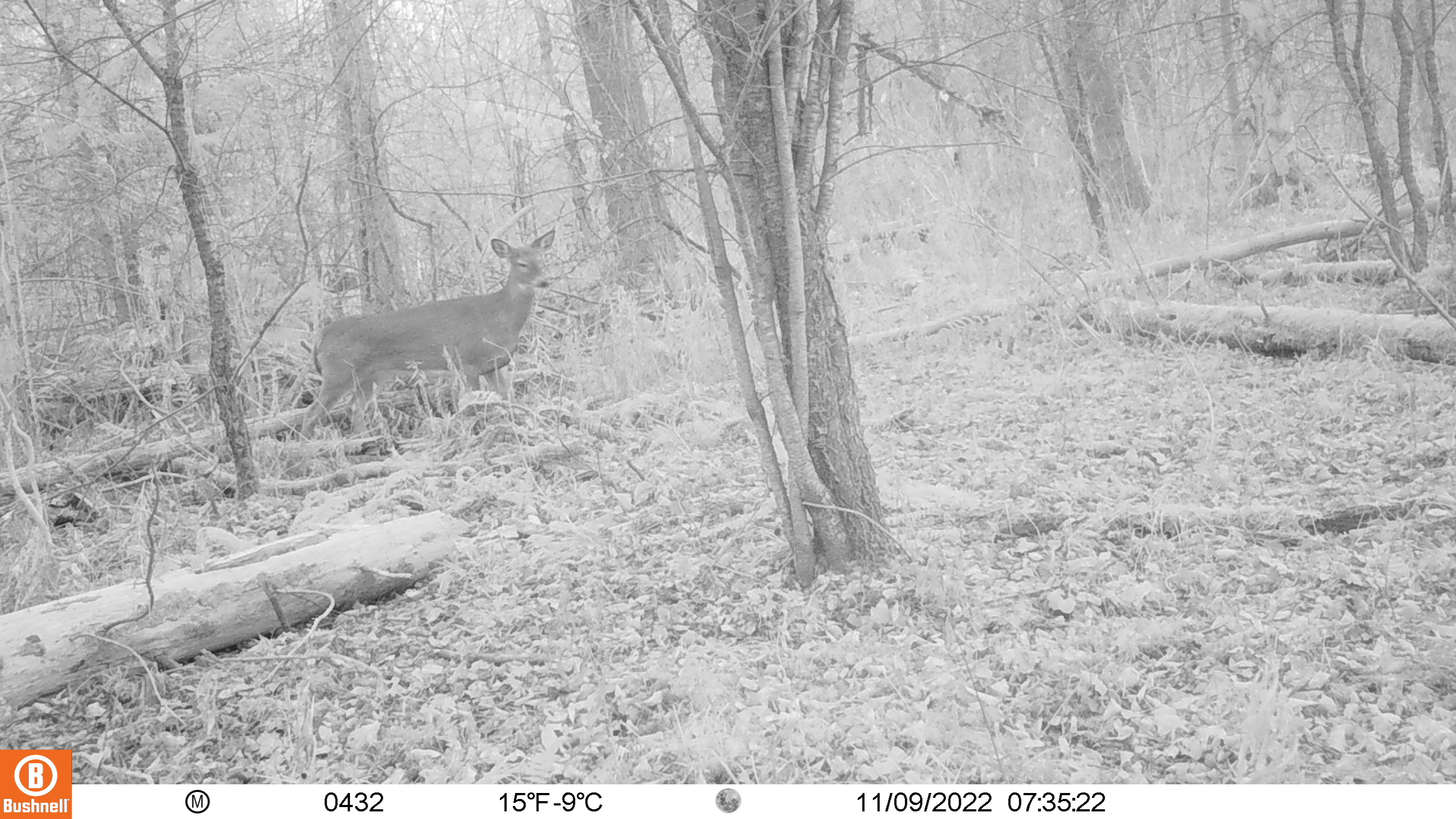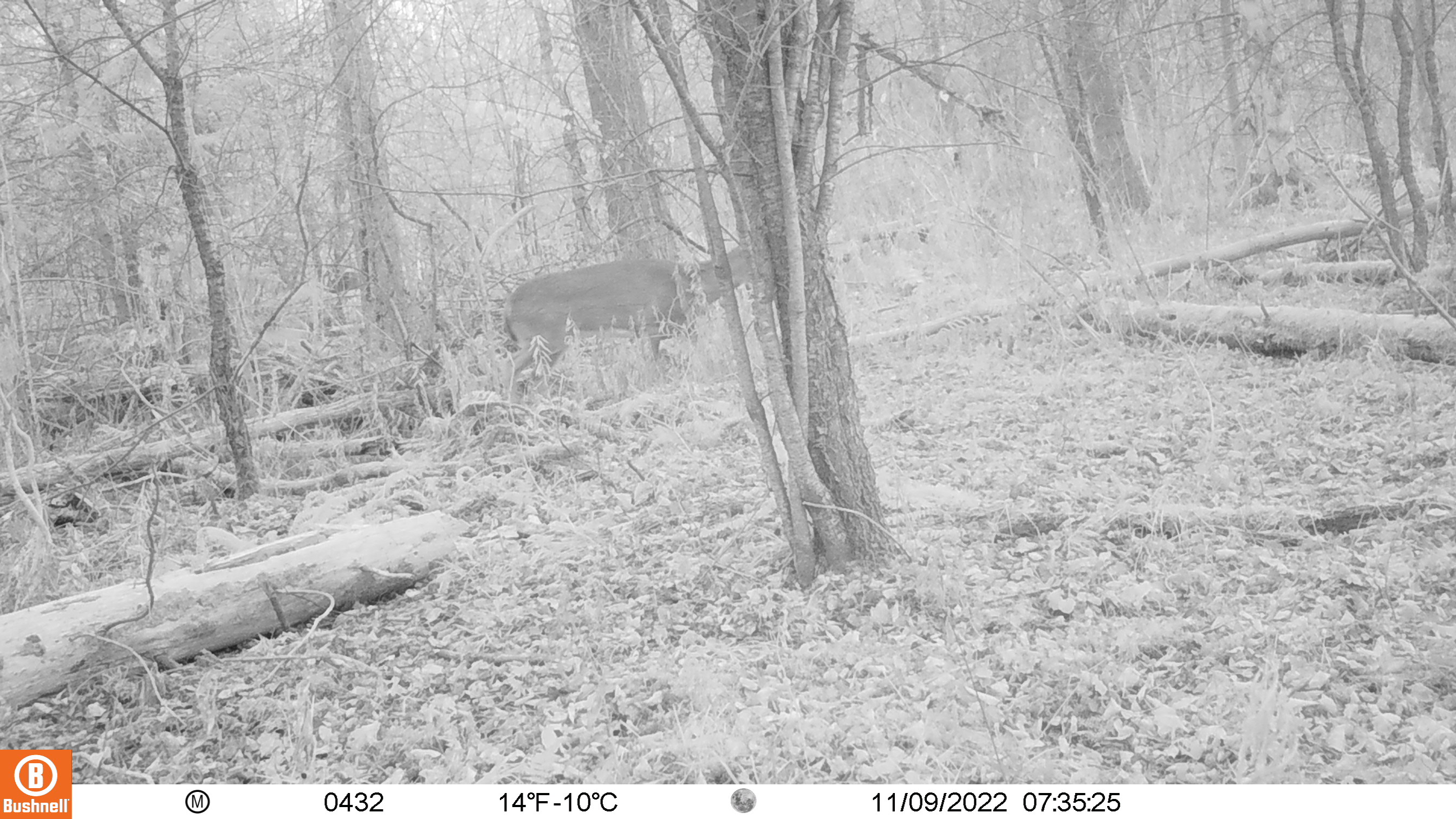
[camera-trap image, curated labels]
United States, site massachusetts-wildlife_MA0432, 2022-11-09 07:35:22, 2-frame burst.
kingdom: Animalia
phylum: Chordata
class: Mammalia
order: Artiodactyla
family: Cervidae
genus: Odocoileus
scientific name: Odocoileus virginianus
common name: white-tailed deer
White-tailed deer (Odocoileus virginianus).